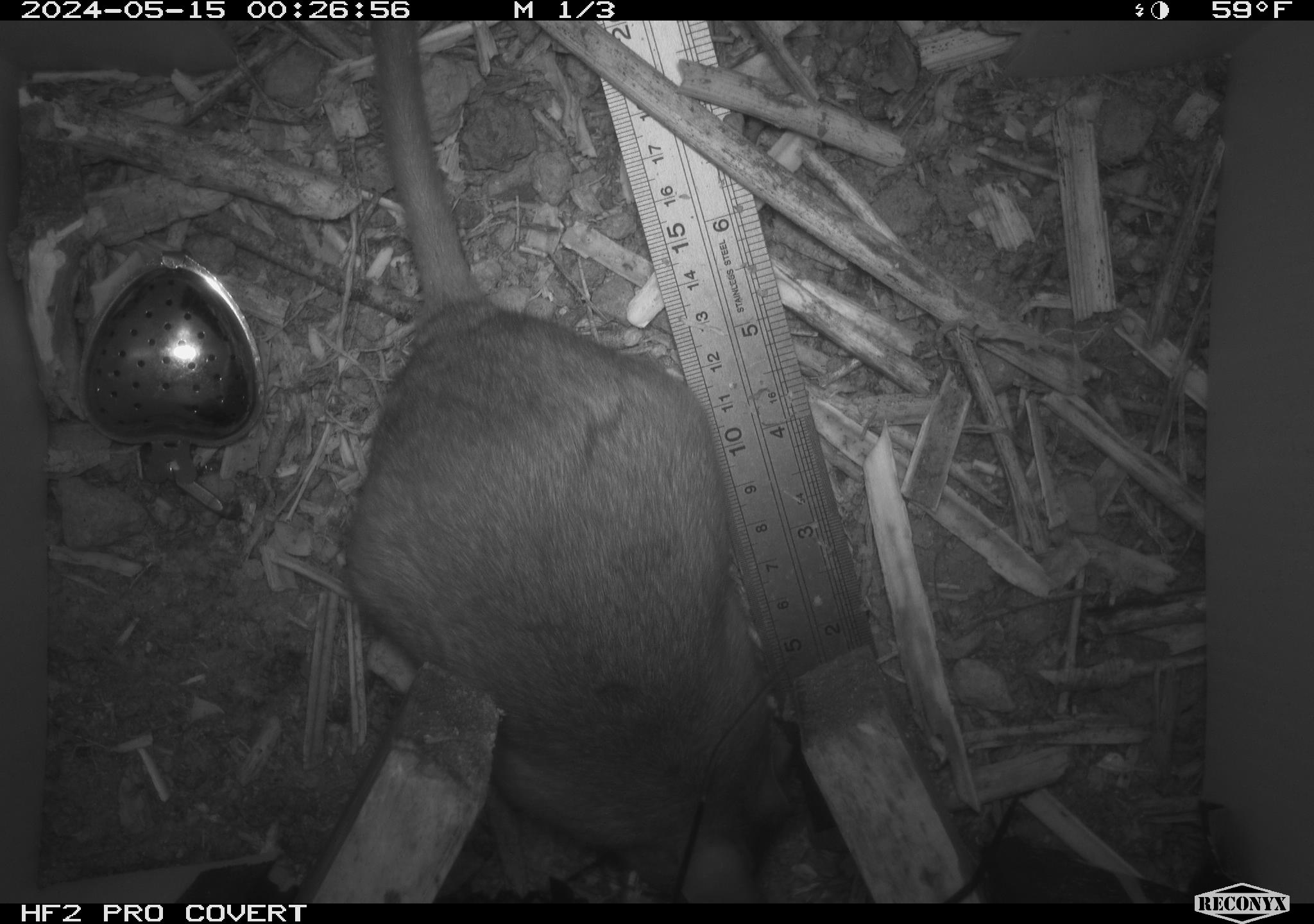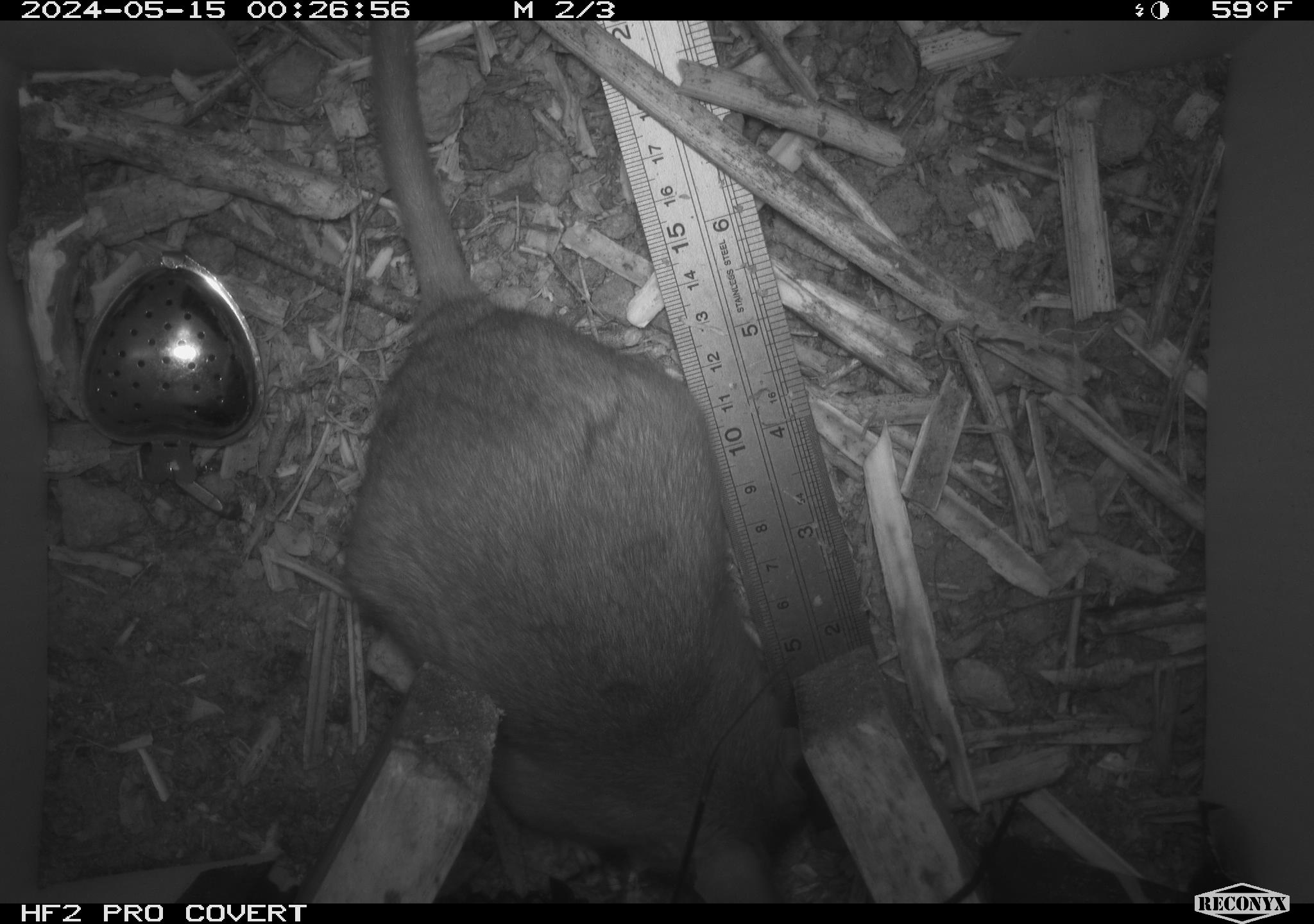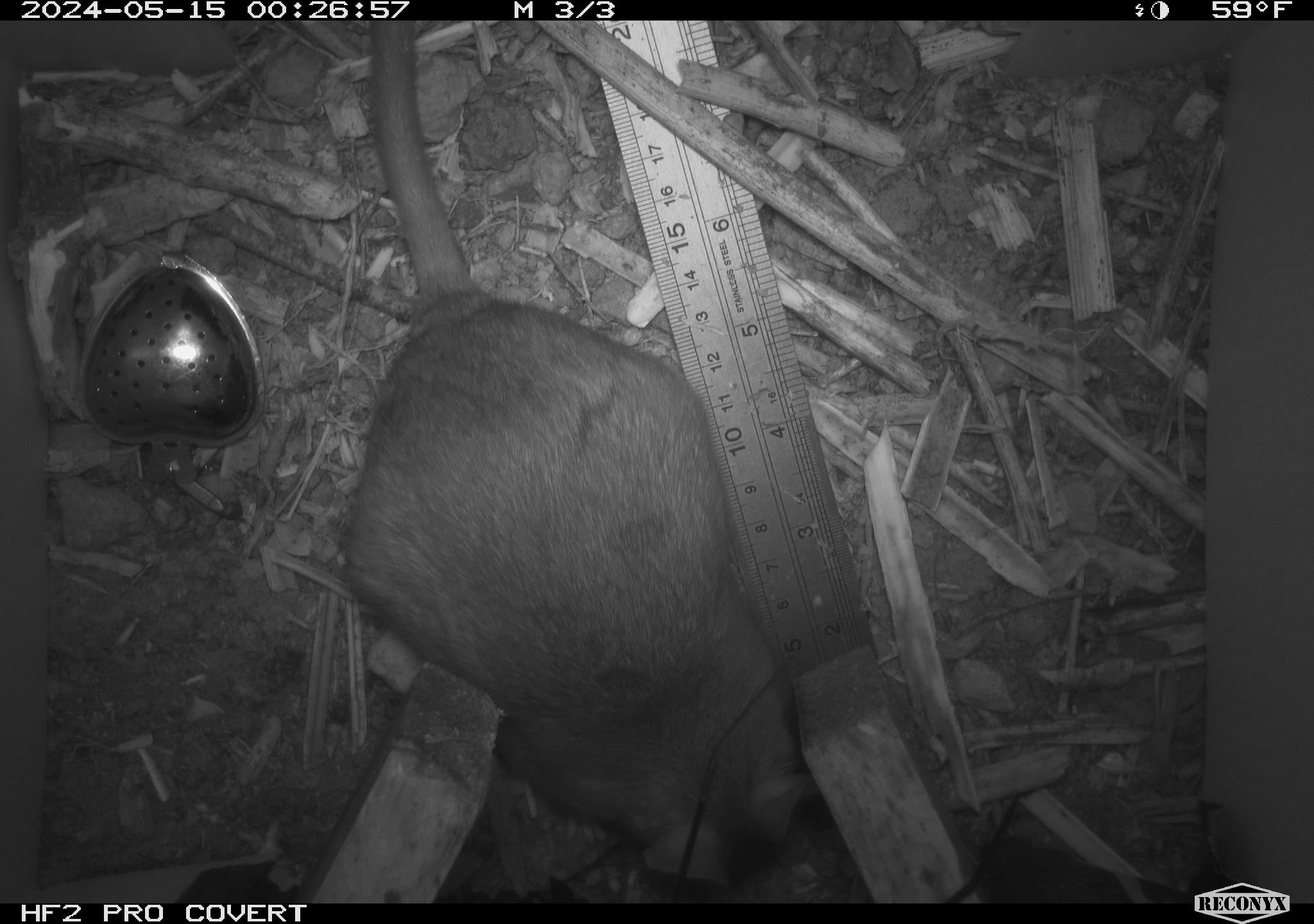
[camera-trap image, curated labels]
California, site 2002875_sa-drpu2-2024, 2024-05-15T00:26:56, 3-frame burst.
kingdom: Animalia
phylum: Chordata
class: Mammalia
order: Rodentia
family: Cricetidae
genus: Neotoma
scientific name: Neotoma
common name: pack rat or woodrat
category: neotoma species